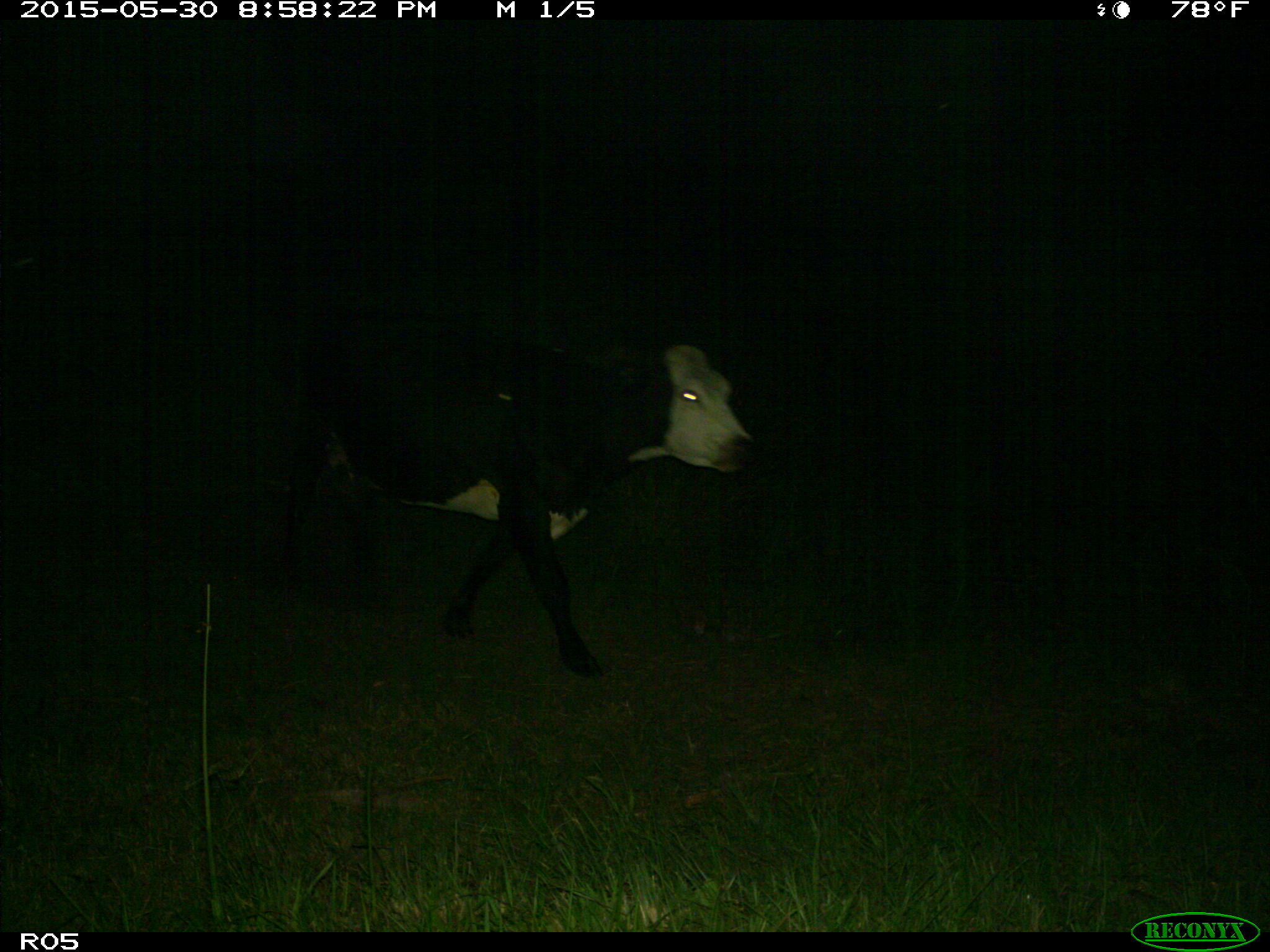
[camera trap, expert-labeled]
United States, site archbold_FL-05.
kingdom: Animalia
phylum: Chordata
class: Mammalia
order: Artiodactyla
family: Bovidae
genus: Bos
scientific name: Bos taurus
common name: domestic cow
Bos taurus (domestic cow).